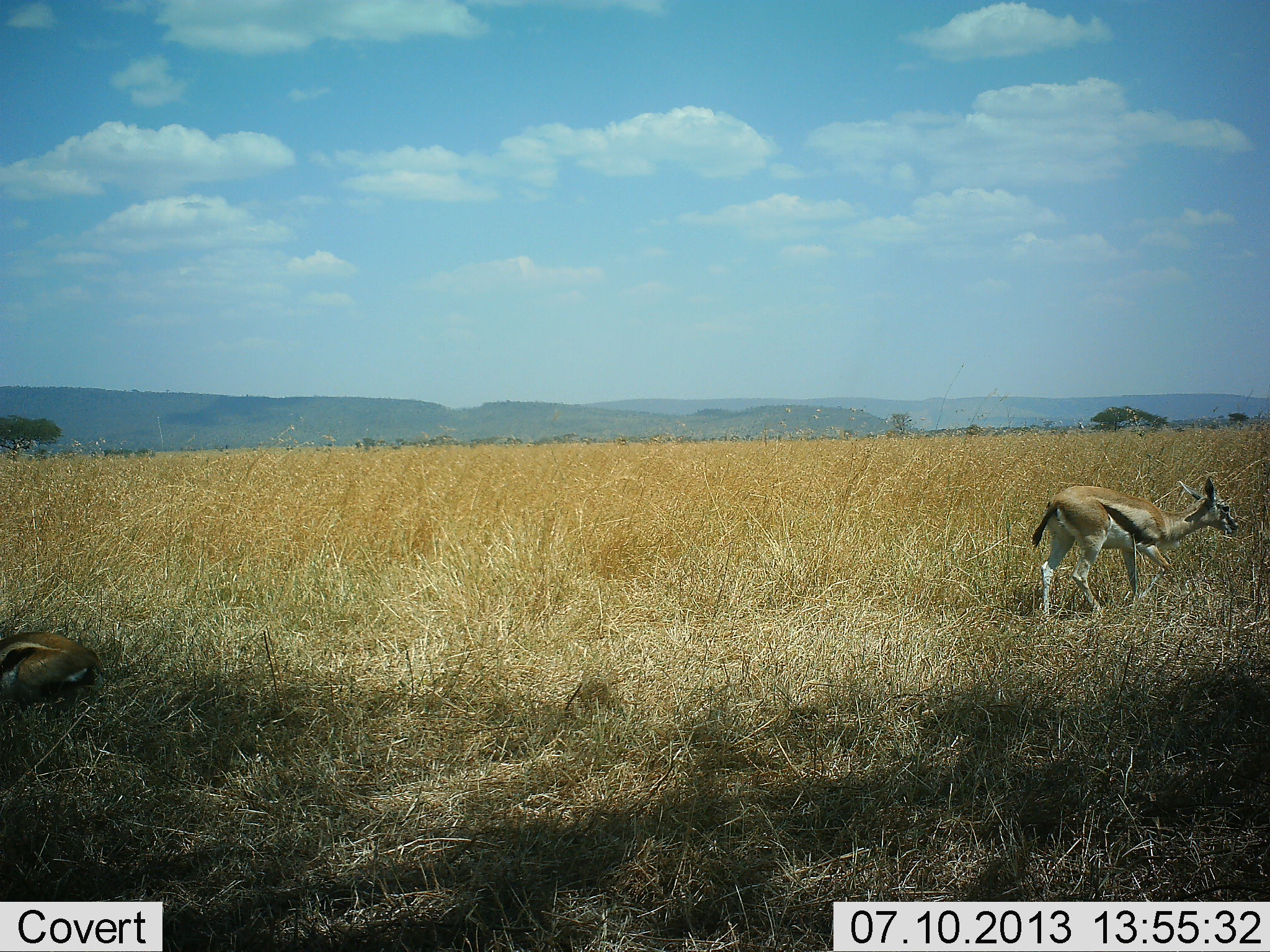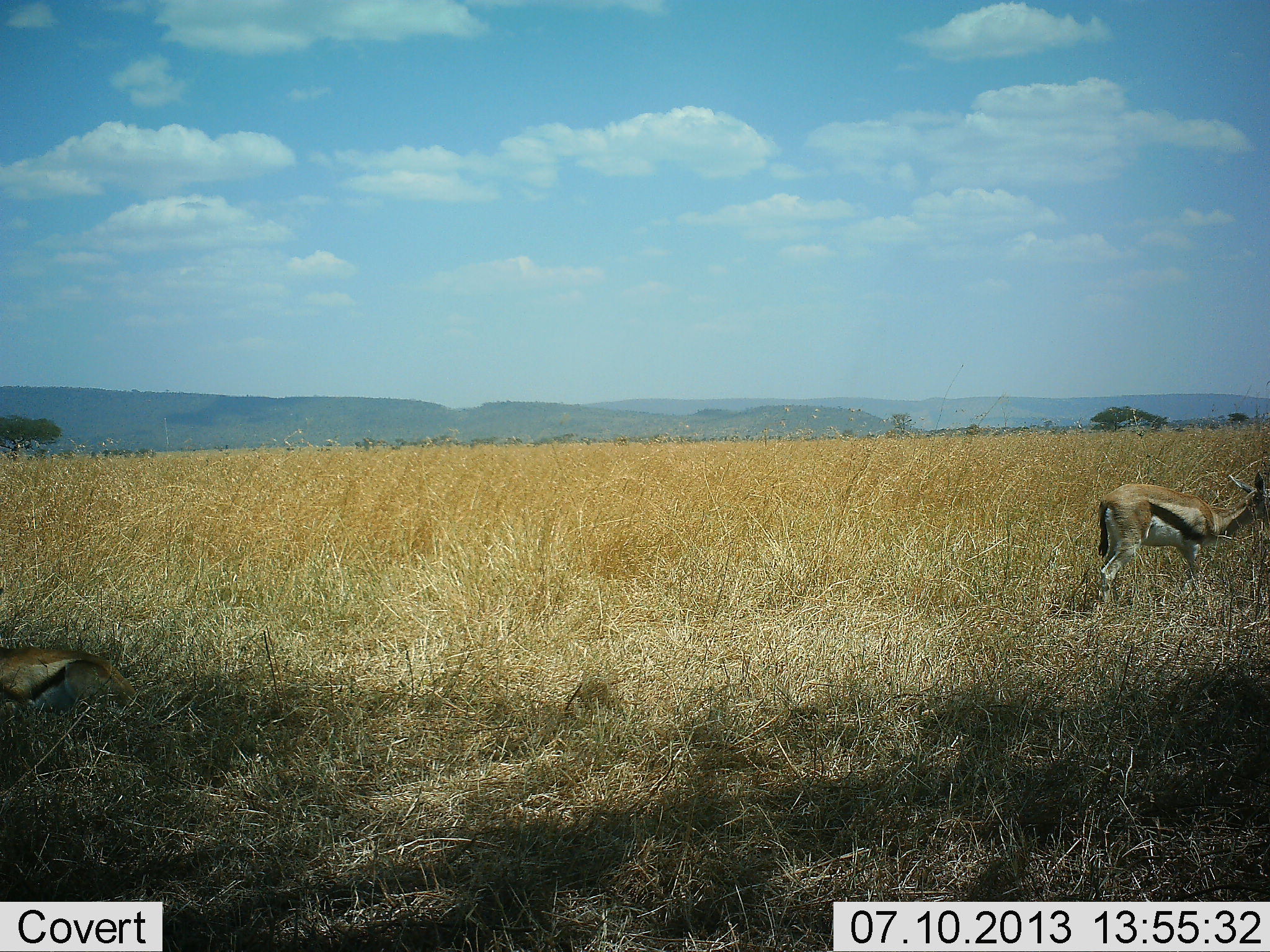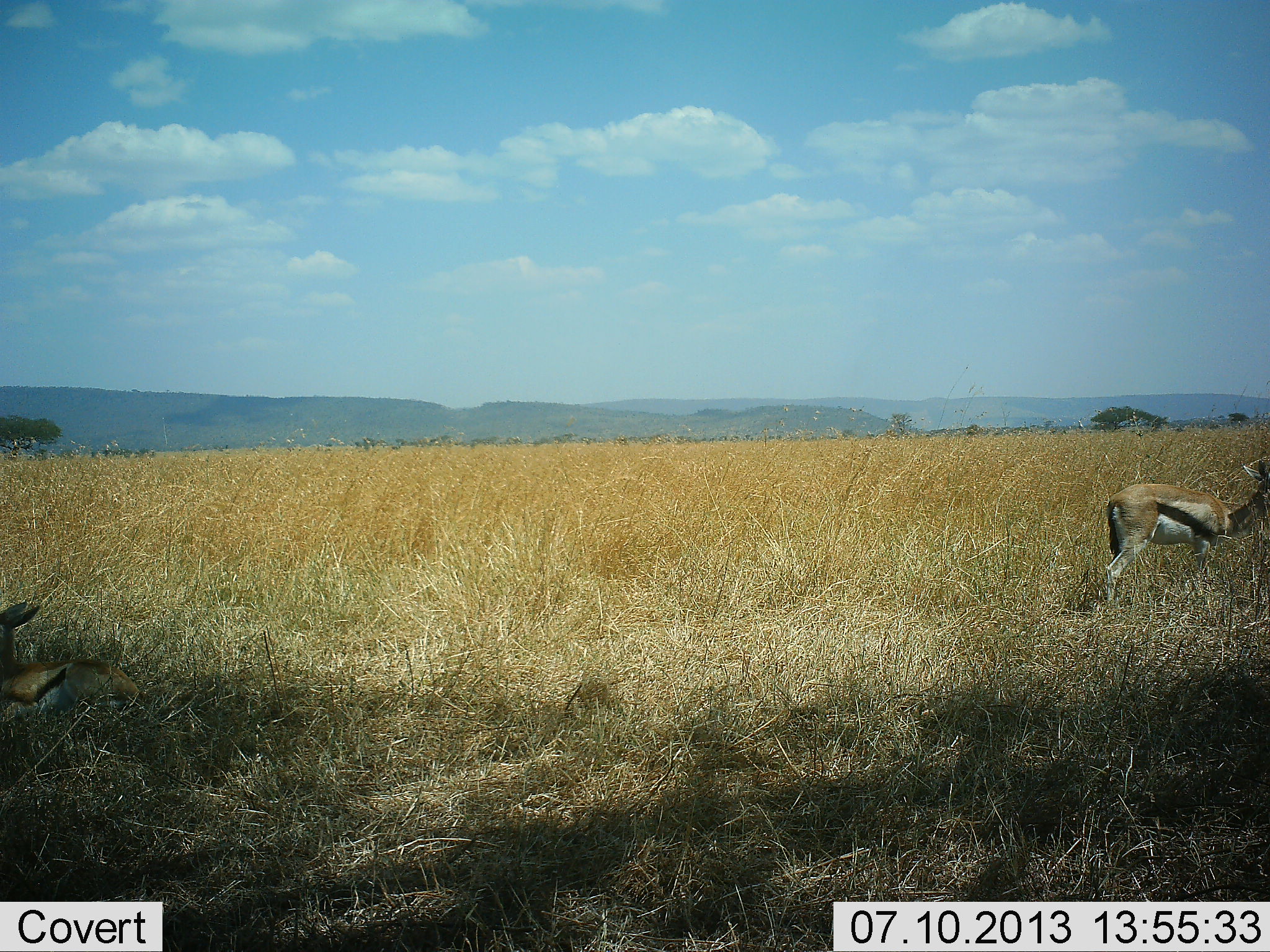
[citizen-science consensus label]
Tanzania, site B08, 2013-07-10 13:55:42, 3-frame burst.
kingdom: Animalia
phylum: Chordata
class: Mammalia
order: Artiodactyla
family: Bovidae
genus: Eudorcas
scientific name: Eudorcas thomsonii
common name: thomson's gazelle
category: gazellethomsons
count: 2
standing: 48%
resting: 57%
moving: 48%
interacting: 5%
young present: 0%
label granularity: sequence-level